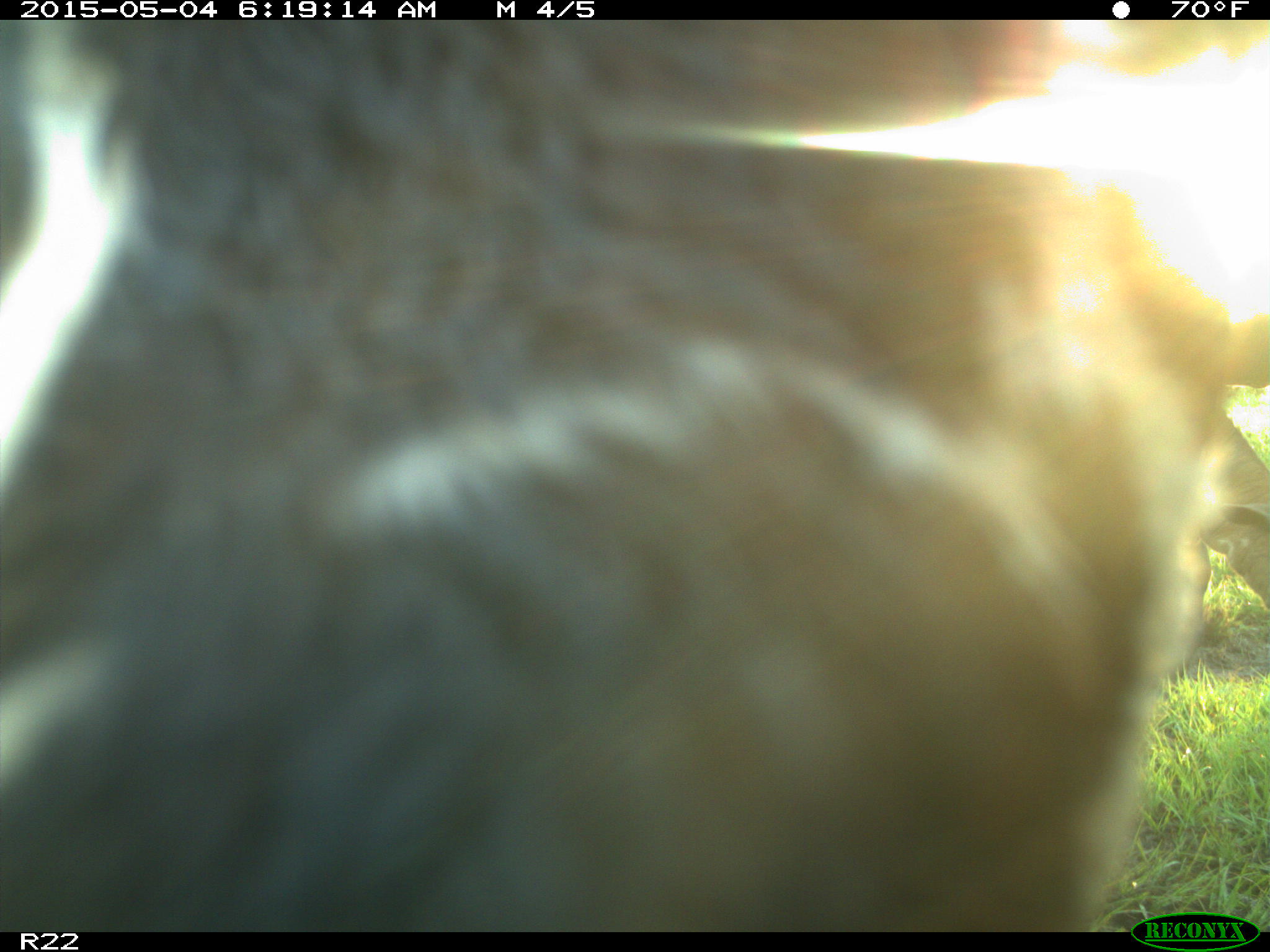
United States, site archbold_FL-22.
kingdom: Animalia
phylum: Chordata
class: Mammalia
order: Artiodactyla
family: Bovidae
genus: Bos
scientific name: Bos taurus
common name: domestic cow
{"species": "Bos taurus (domestic cow)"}